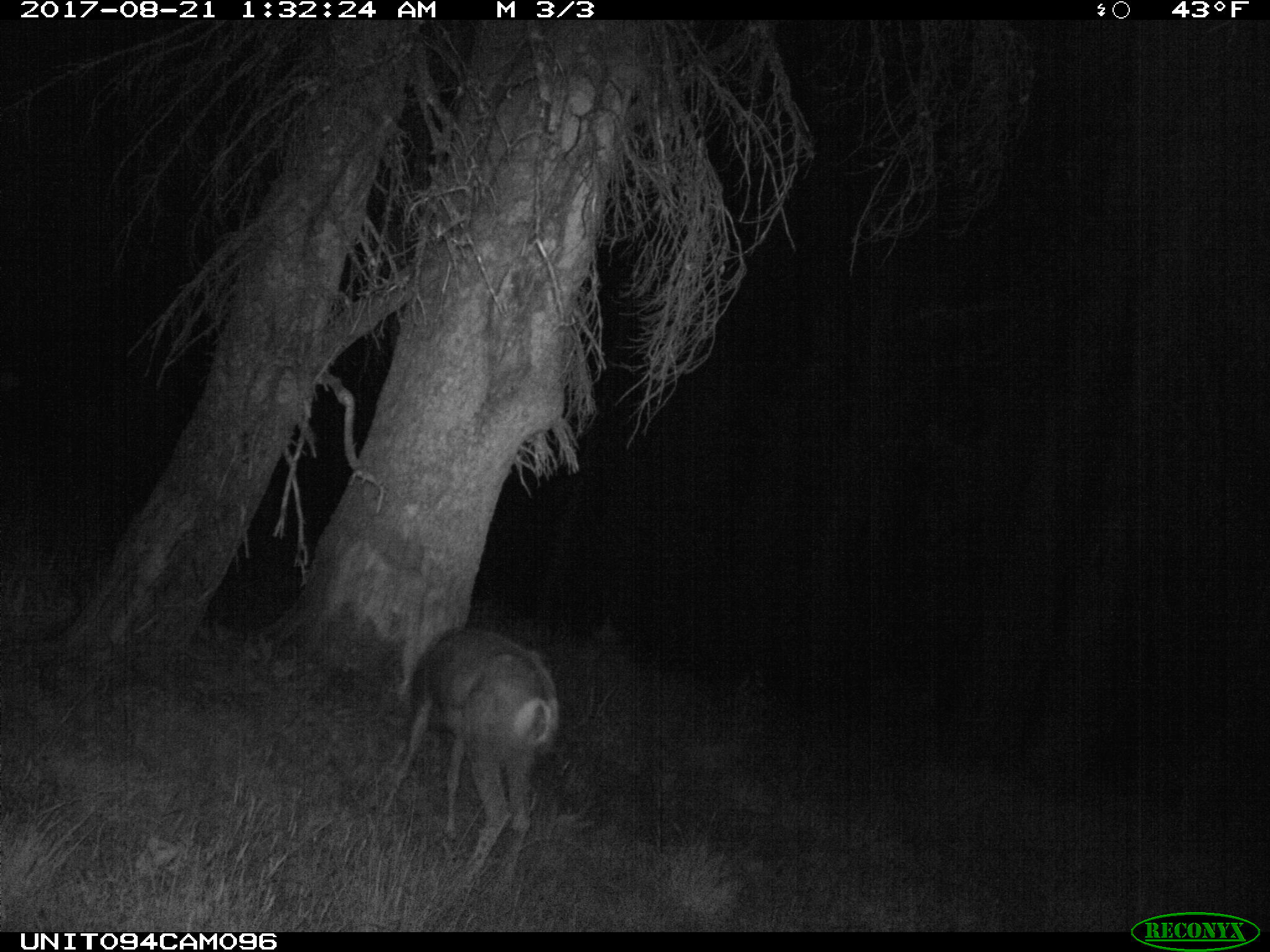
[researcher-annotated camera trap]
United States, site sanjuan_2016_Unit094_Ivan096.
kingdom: Animalia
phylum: Chordata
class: Mammalia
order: Artiodactyla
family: Cervidae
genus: Odocoileus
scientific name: Odocoileus hemionus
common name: mule deer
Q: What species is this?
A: Odocoileus hemionus (mule deer).